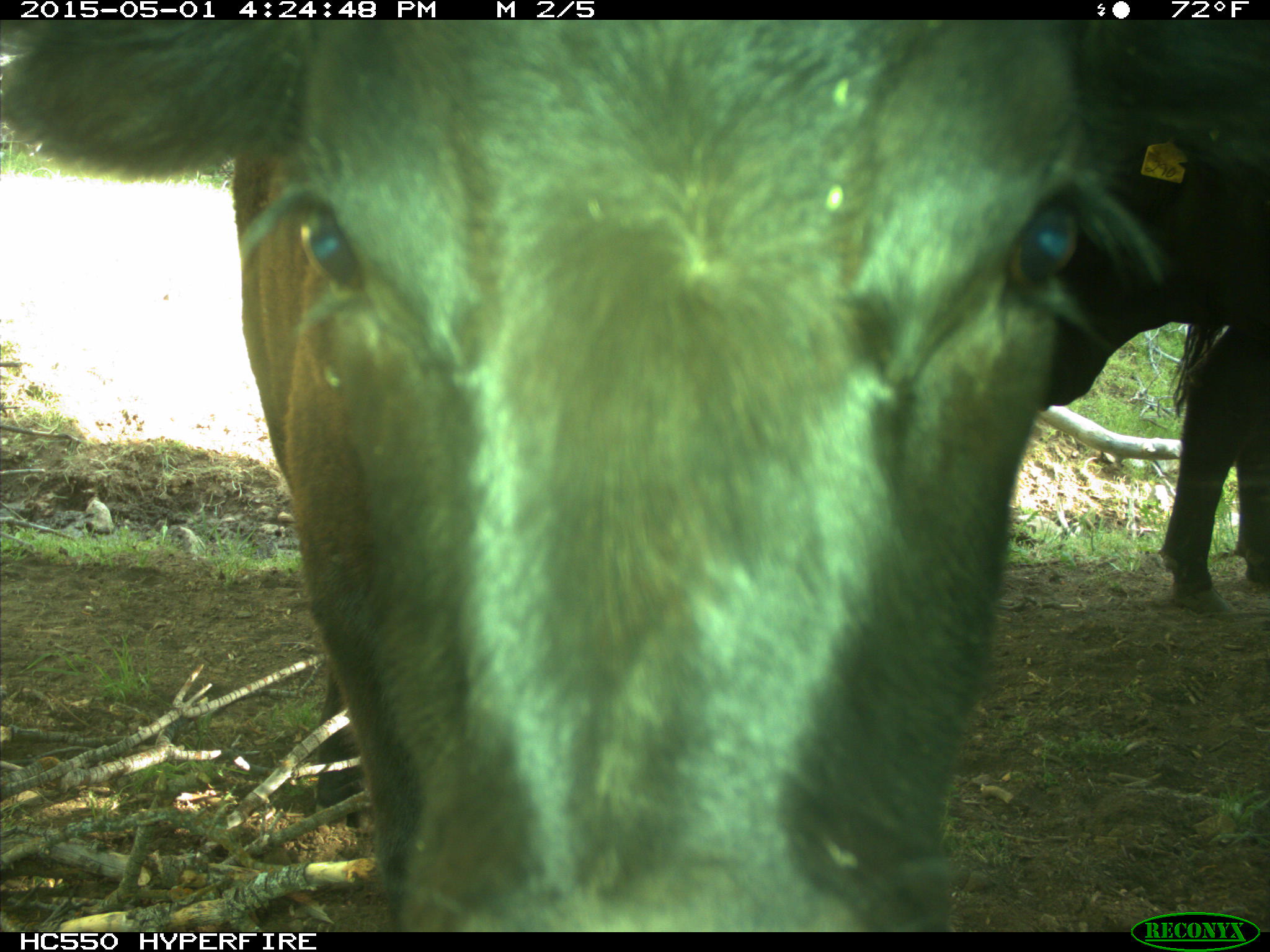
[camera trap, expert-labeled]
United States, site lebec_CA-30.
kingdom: Animalia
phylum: Chordata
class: Mammalia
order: Artiodactyla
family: Bovidae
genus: Bos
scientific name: Bos taurus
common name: domestic cow